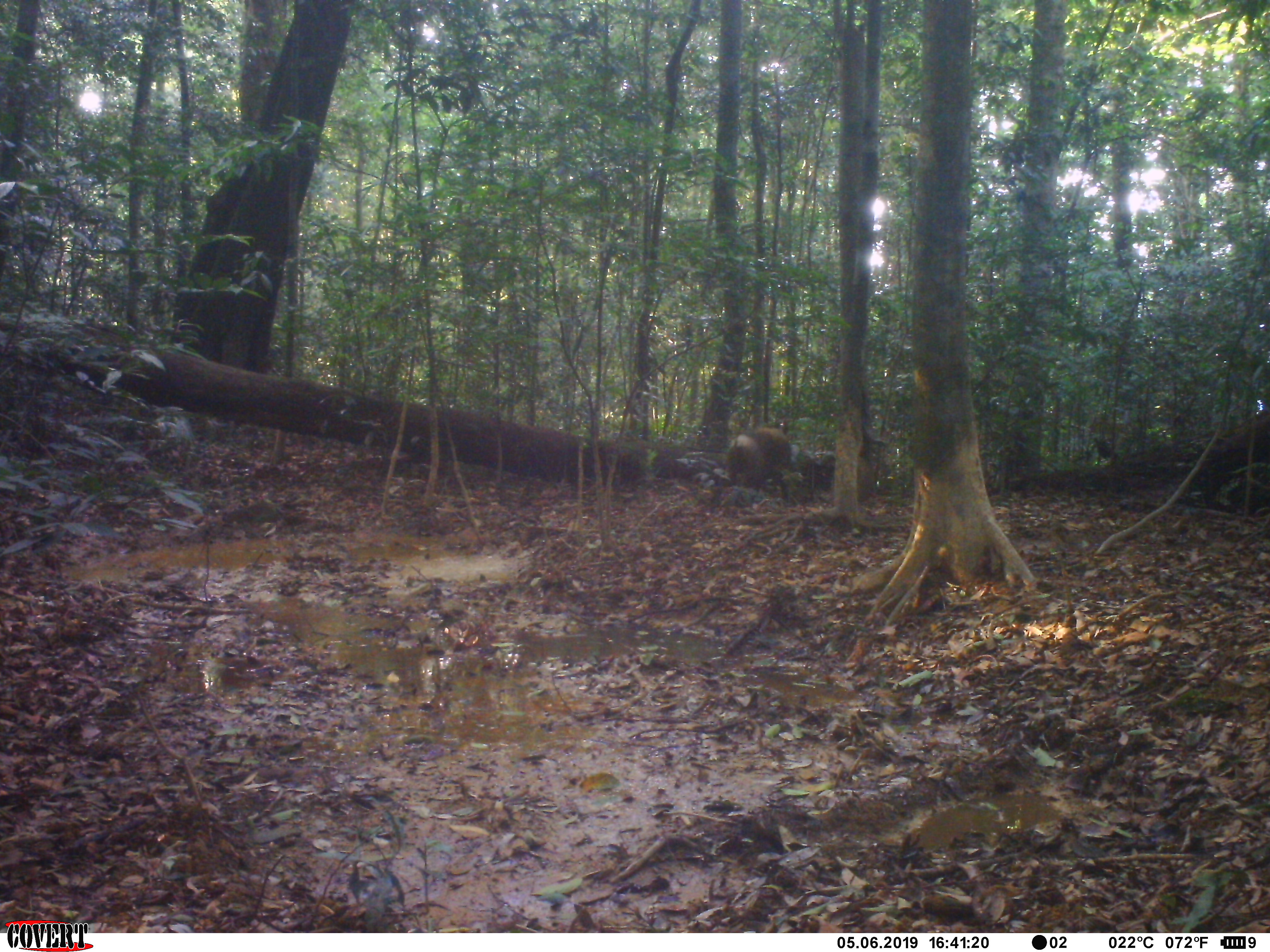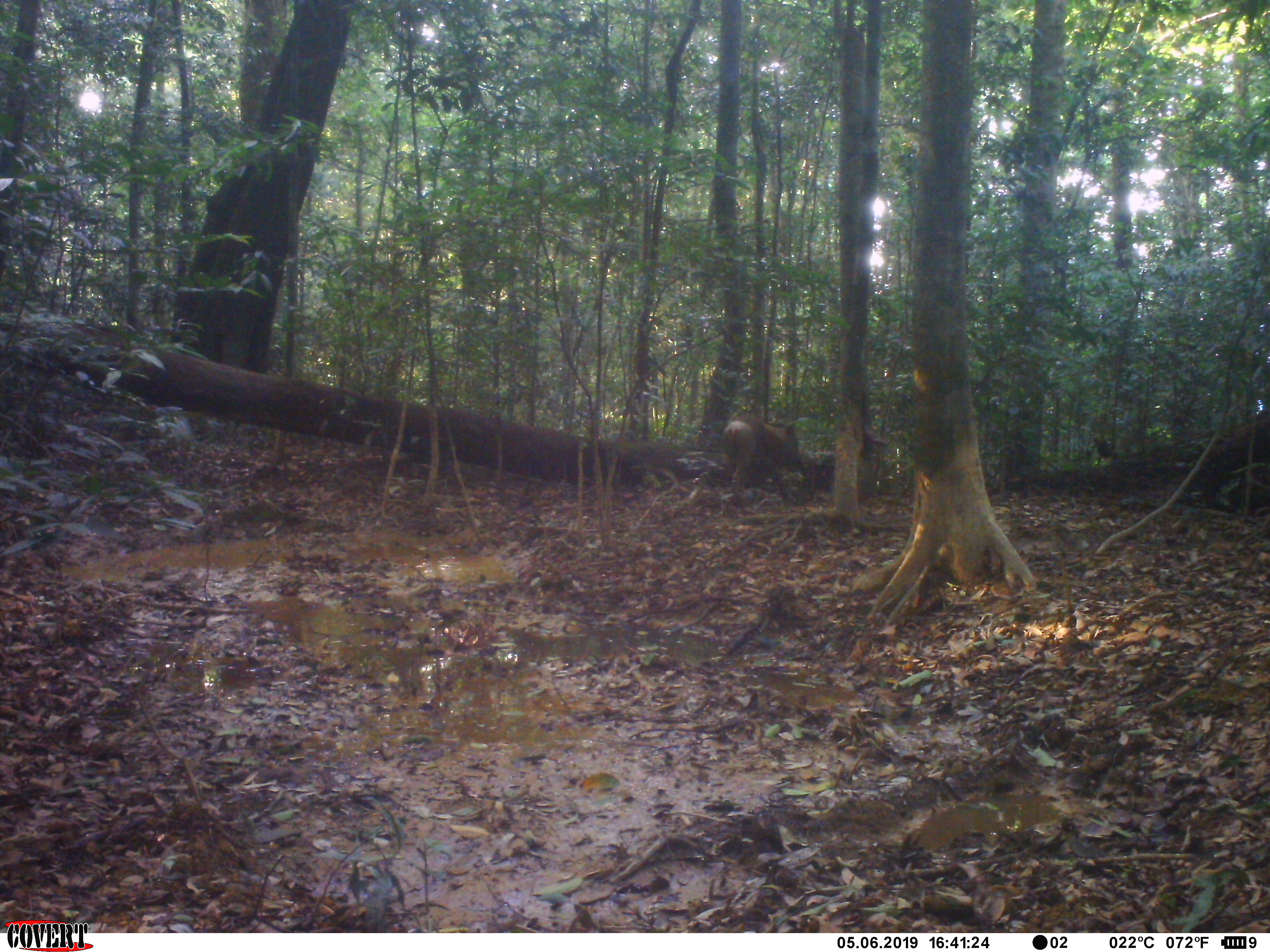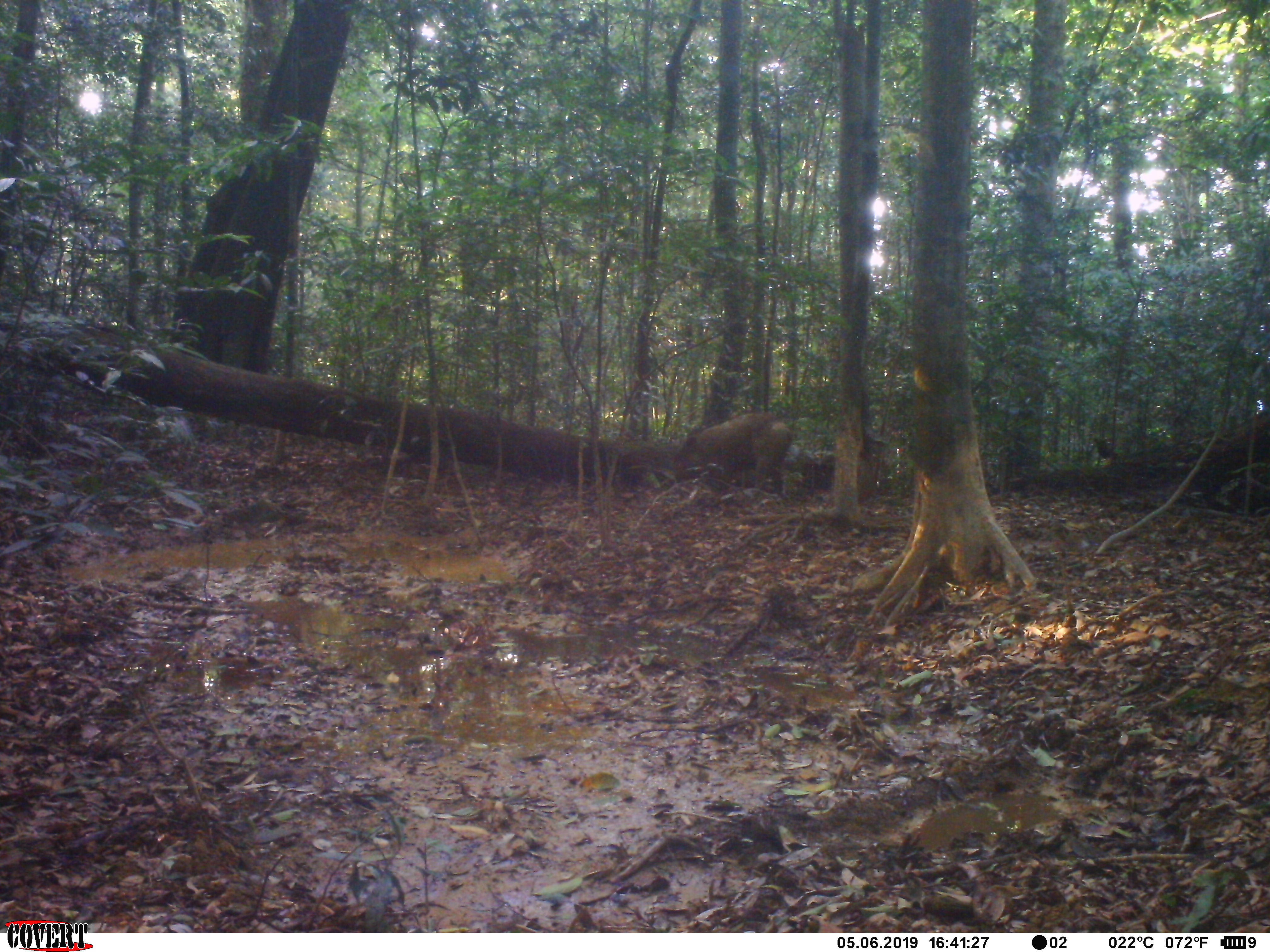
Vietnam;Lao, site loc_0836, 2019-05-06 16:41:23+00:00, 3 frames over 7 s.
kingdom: Animalia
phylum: Chordata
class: Mammalia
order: Artiodactyla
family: Suidae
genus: Sus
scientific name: Sus scrofa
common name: eurasian wild pig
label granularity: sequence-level